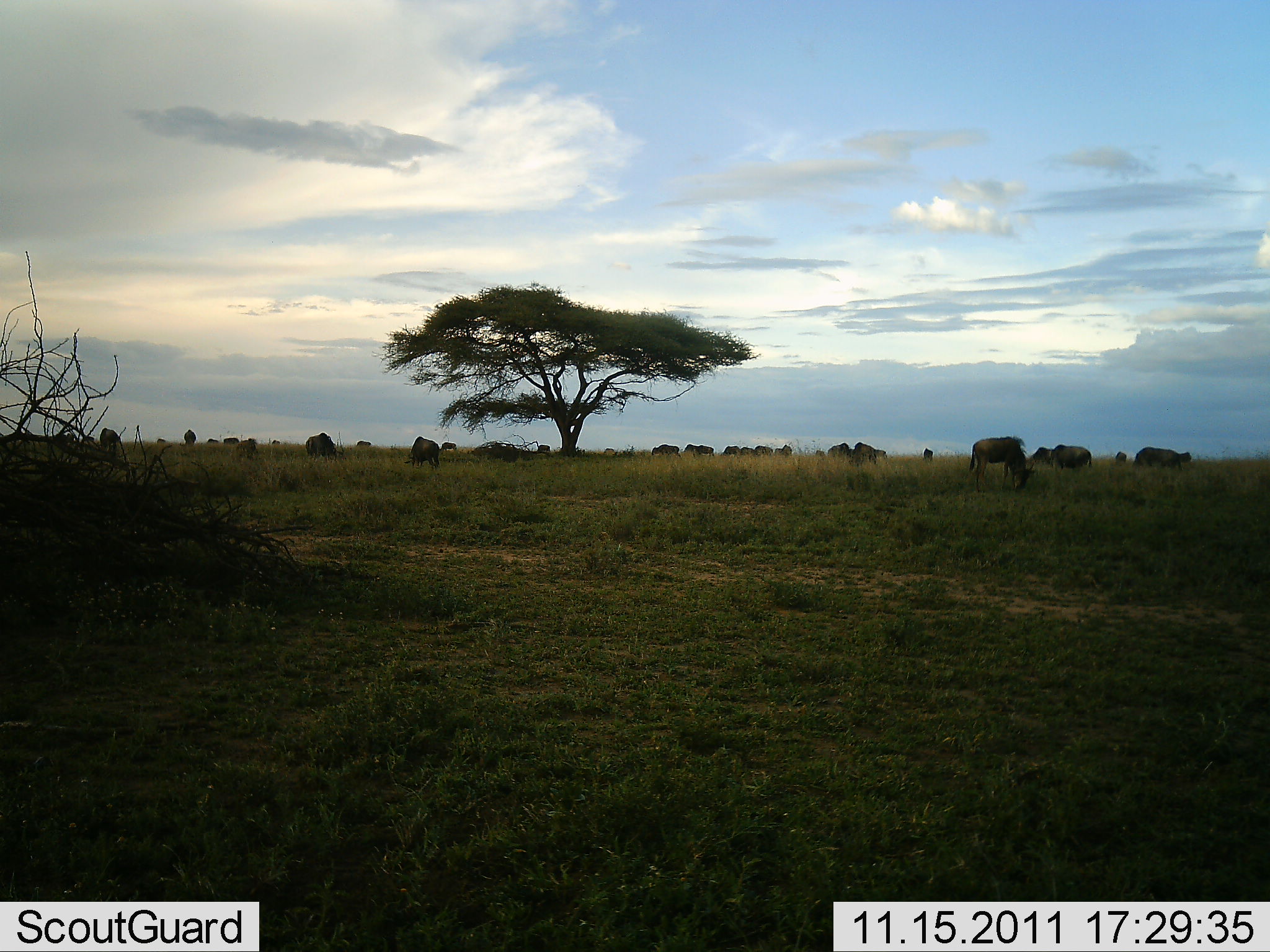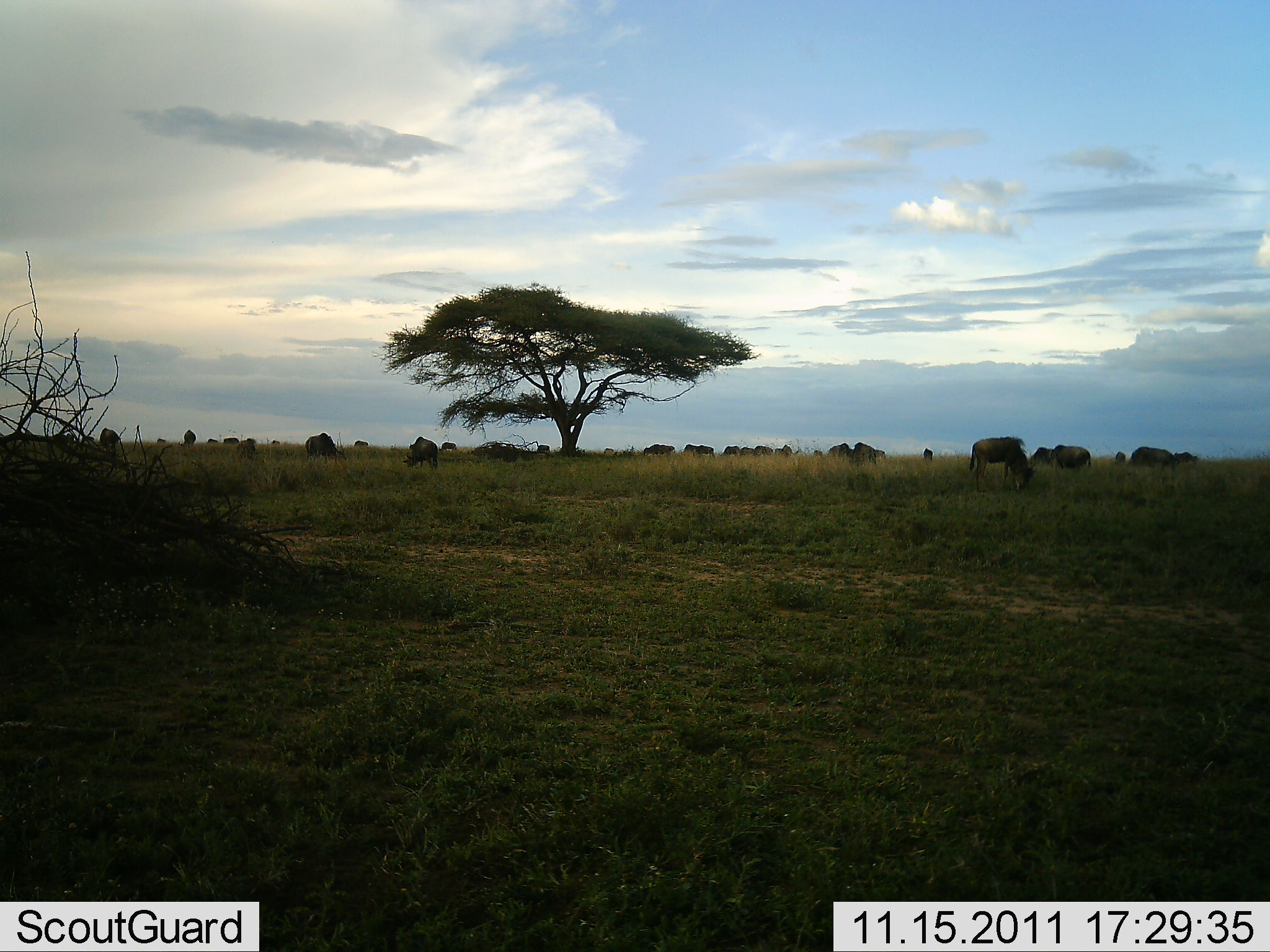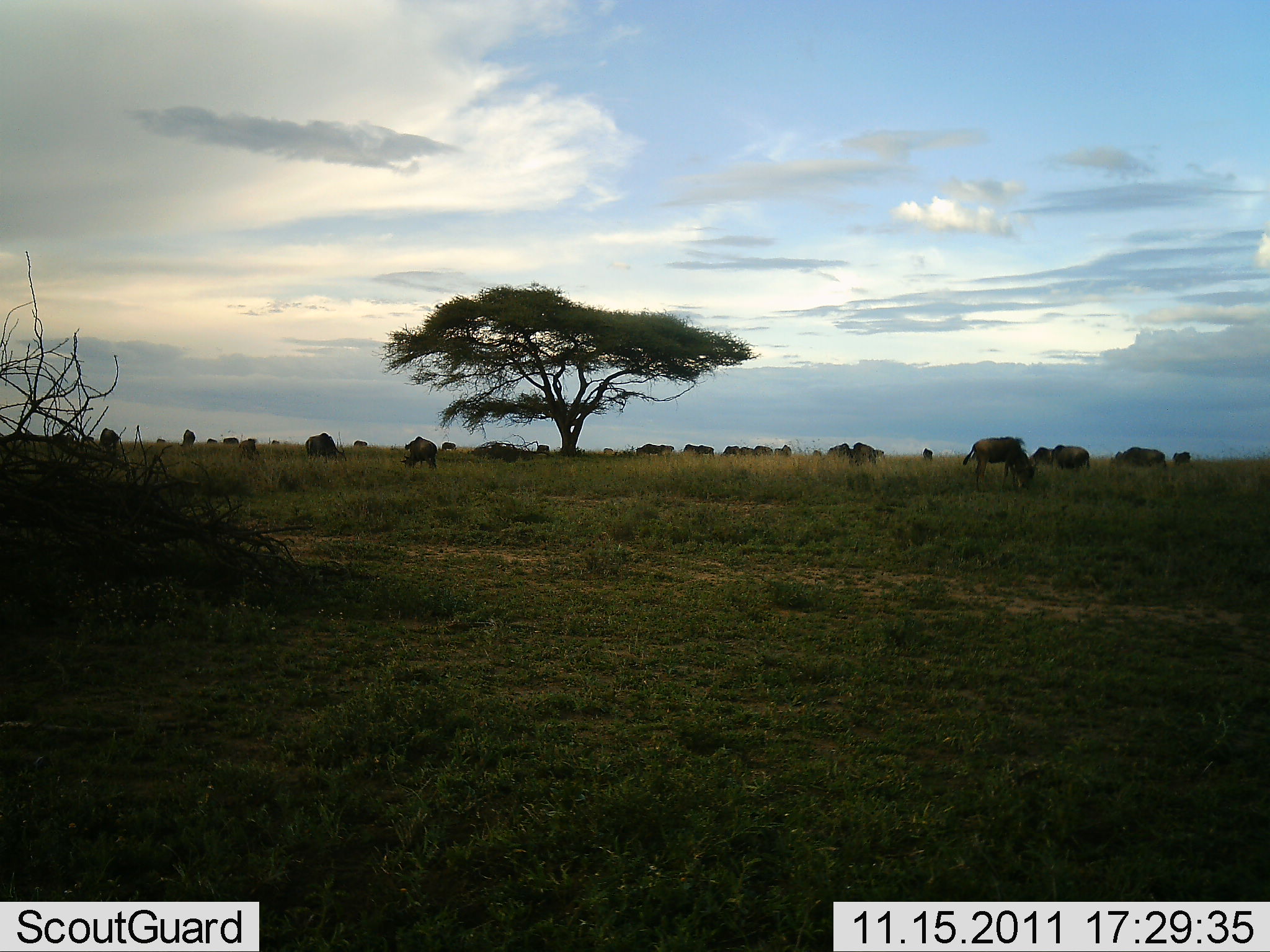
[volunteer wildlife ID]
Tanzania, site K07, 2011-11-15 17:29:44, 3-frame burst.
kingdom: Animalia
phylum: Chordata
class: Mammalia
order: Artiodactyla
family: Bovidae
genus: Connochaetes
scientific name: Connochaetes taurinus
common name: blue wildebeest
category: wildebeest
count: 11-50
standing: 31%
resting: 0%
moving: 15%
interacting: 8%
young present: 0%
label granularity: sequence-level